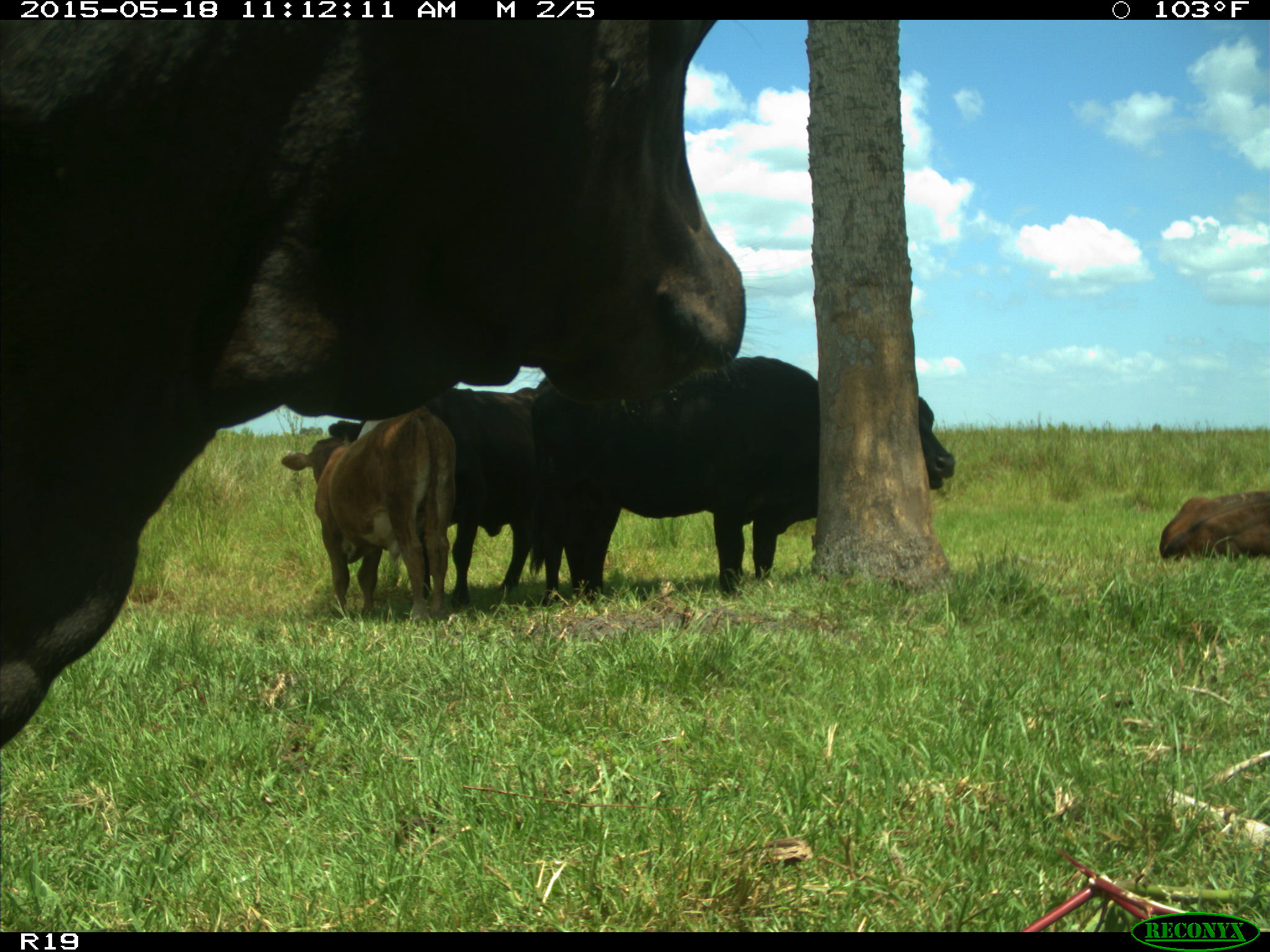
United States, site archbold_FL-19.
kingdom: Animalia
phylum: Chordata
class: Mammalia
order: Artiodactyla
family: Bovidae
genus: Bos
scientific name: Bos taurus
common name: domestic cow